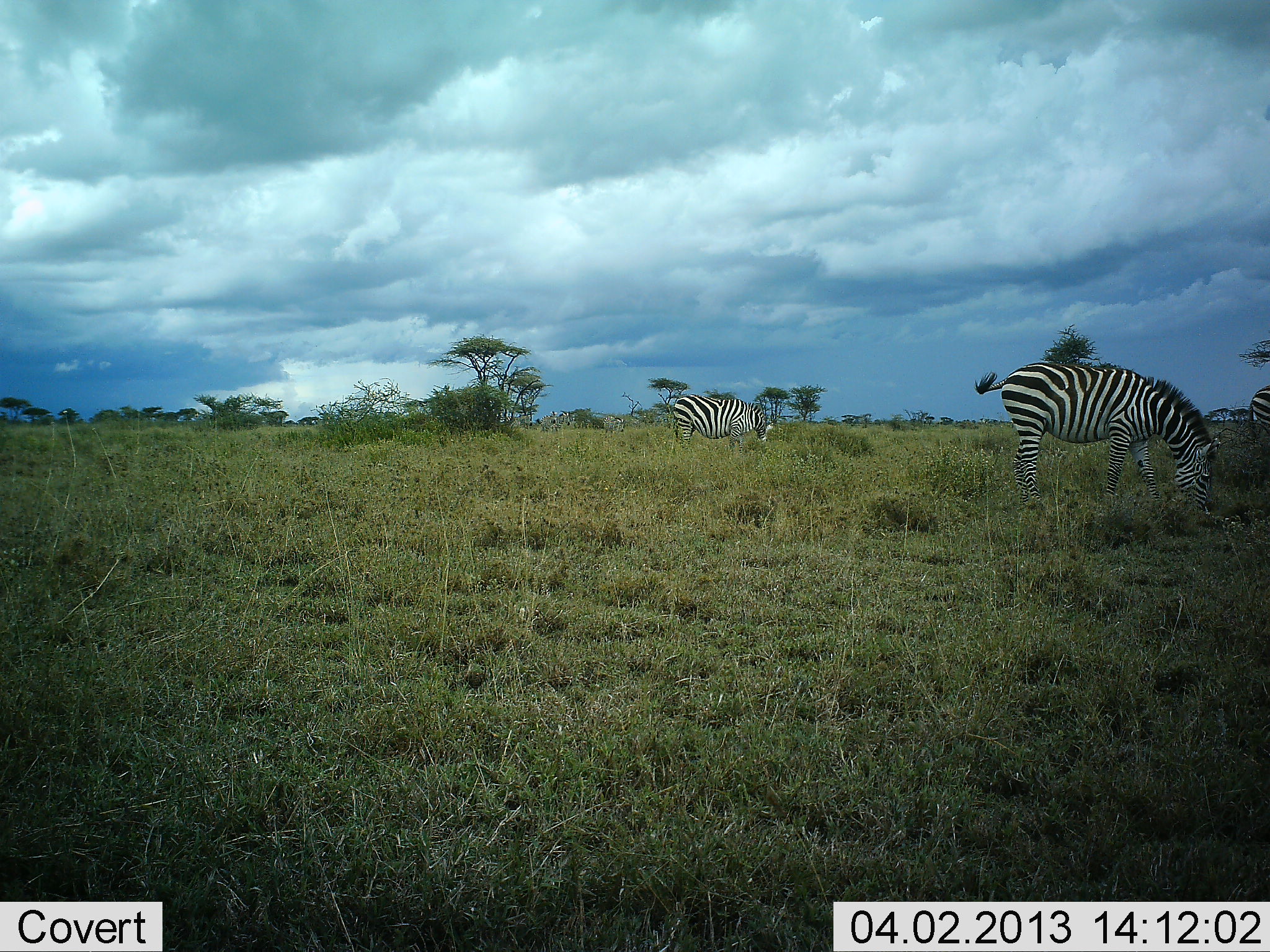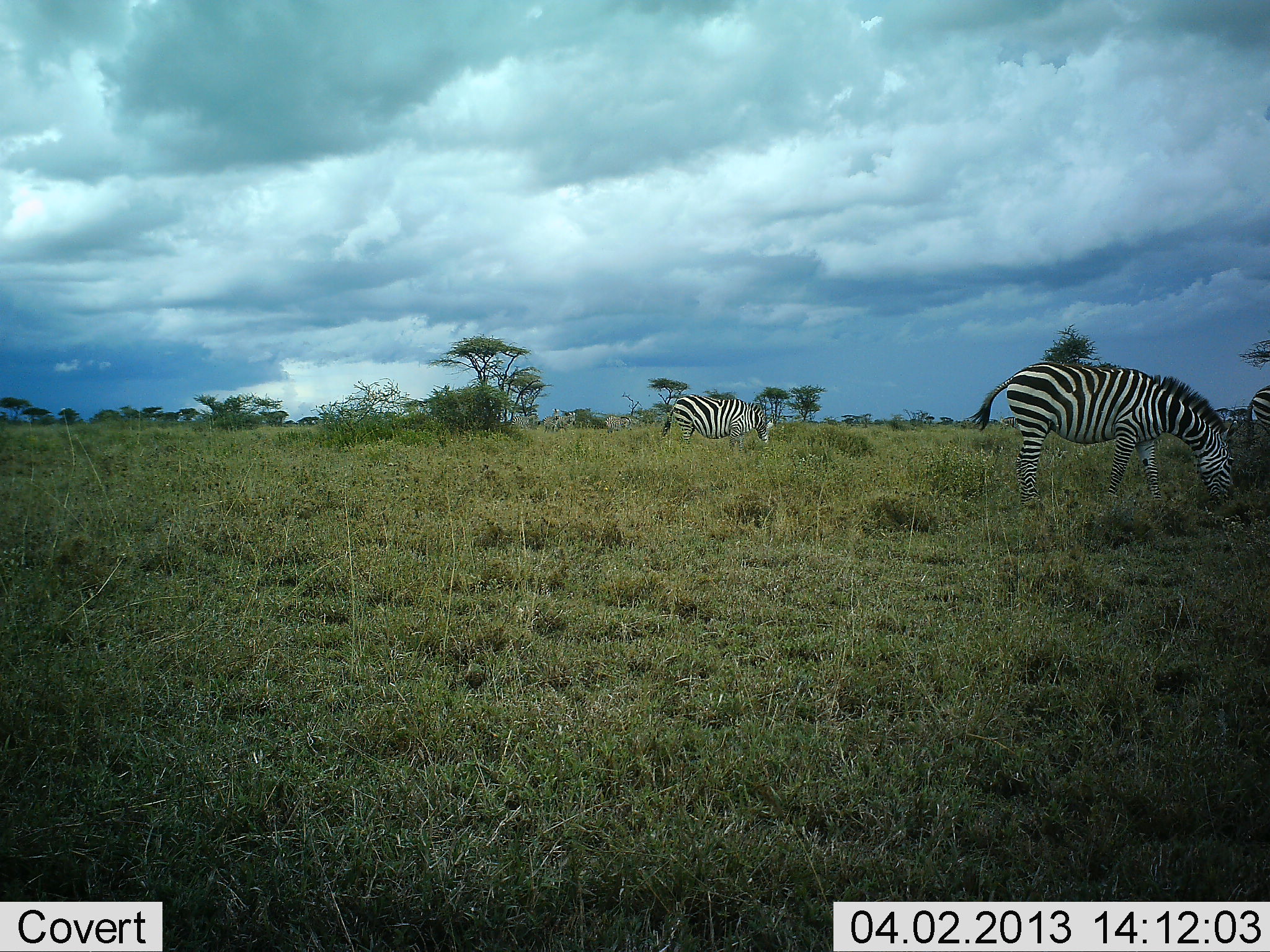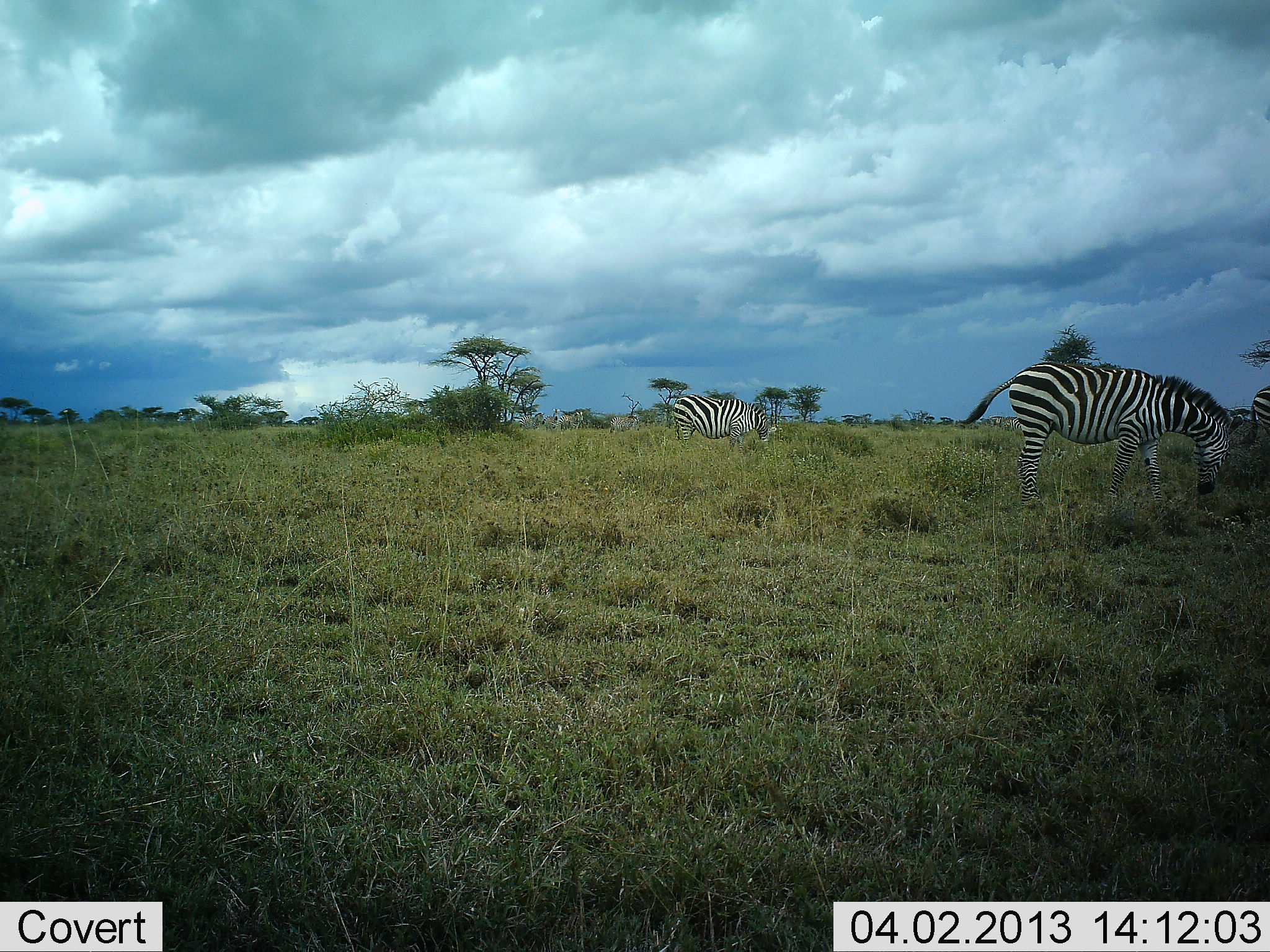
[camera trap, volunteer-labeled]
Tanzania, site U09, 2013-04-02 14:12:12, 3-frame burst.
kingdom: Animalia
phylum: Chordata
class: Mammalia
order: Perissodactyla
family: Equidae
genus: Equus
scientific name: Equus quagga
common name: plains zebra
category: zebra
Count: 3.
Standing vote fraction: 41%.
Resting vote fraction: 0%.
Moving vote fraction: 26%.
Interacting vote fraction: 0%.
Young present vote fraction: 0%.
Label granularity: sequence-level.